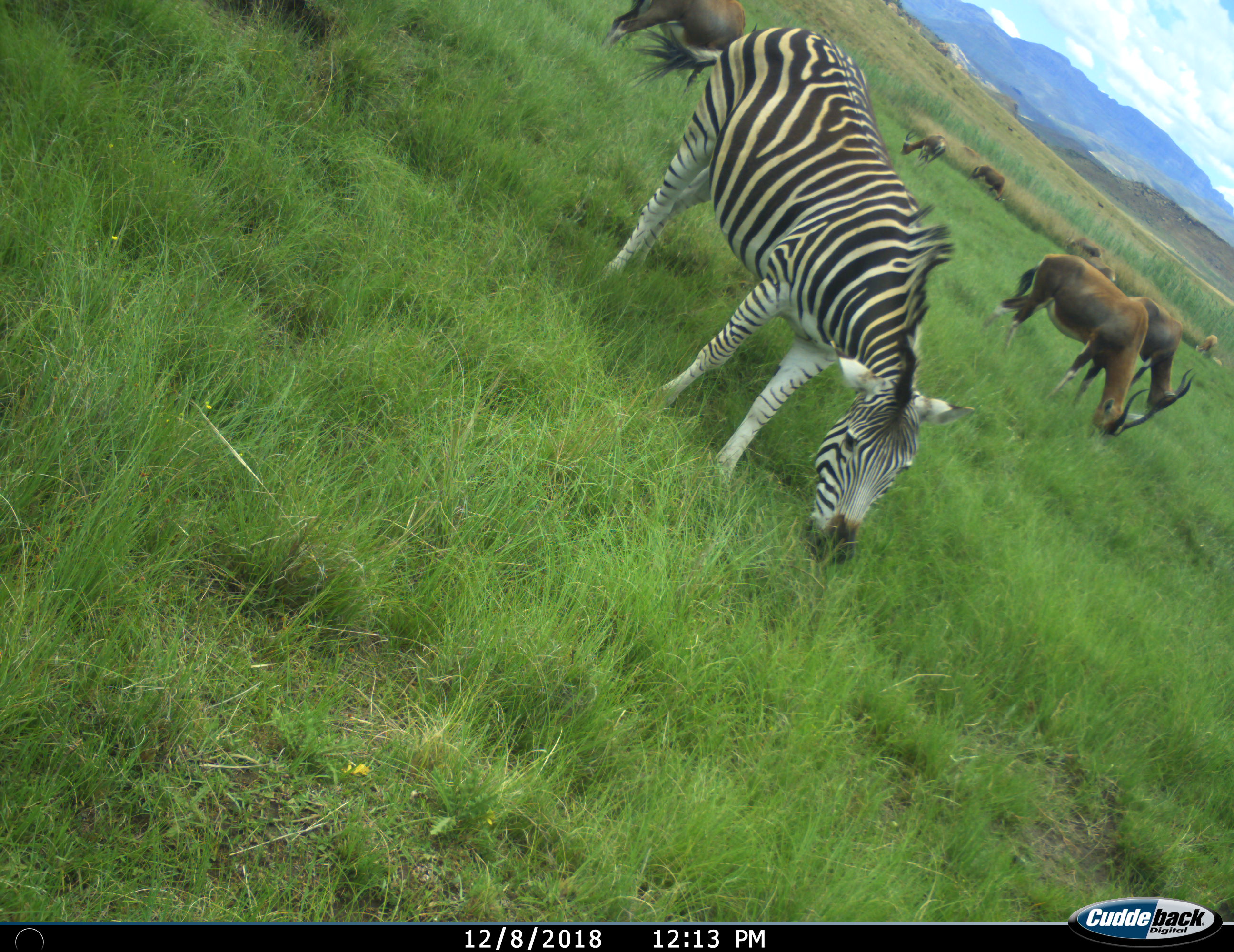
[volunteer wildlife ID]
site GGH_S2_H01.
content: unidentified animal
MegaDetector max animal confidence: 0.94